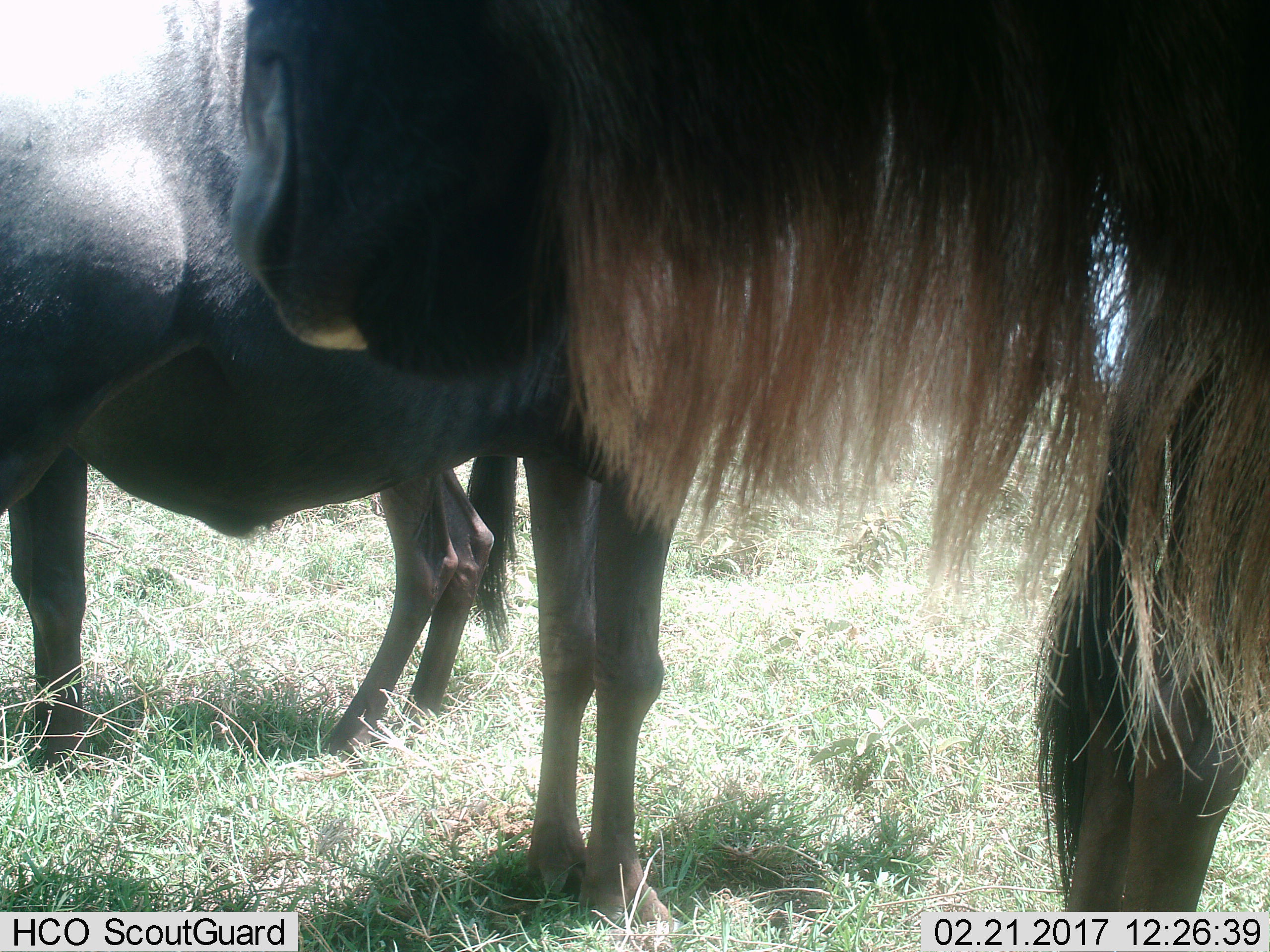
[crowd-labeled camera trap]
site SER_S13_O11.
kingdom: Animalia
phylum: Chordata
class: Mammalia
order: Artiodactyla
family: Bovidae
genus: Connochaetes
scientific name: Connochaetes taurinus taurinus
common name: blue wildebeest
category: wildebeestblue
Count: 3.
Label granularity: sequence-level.